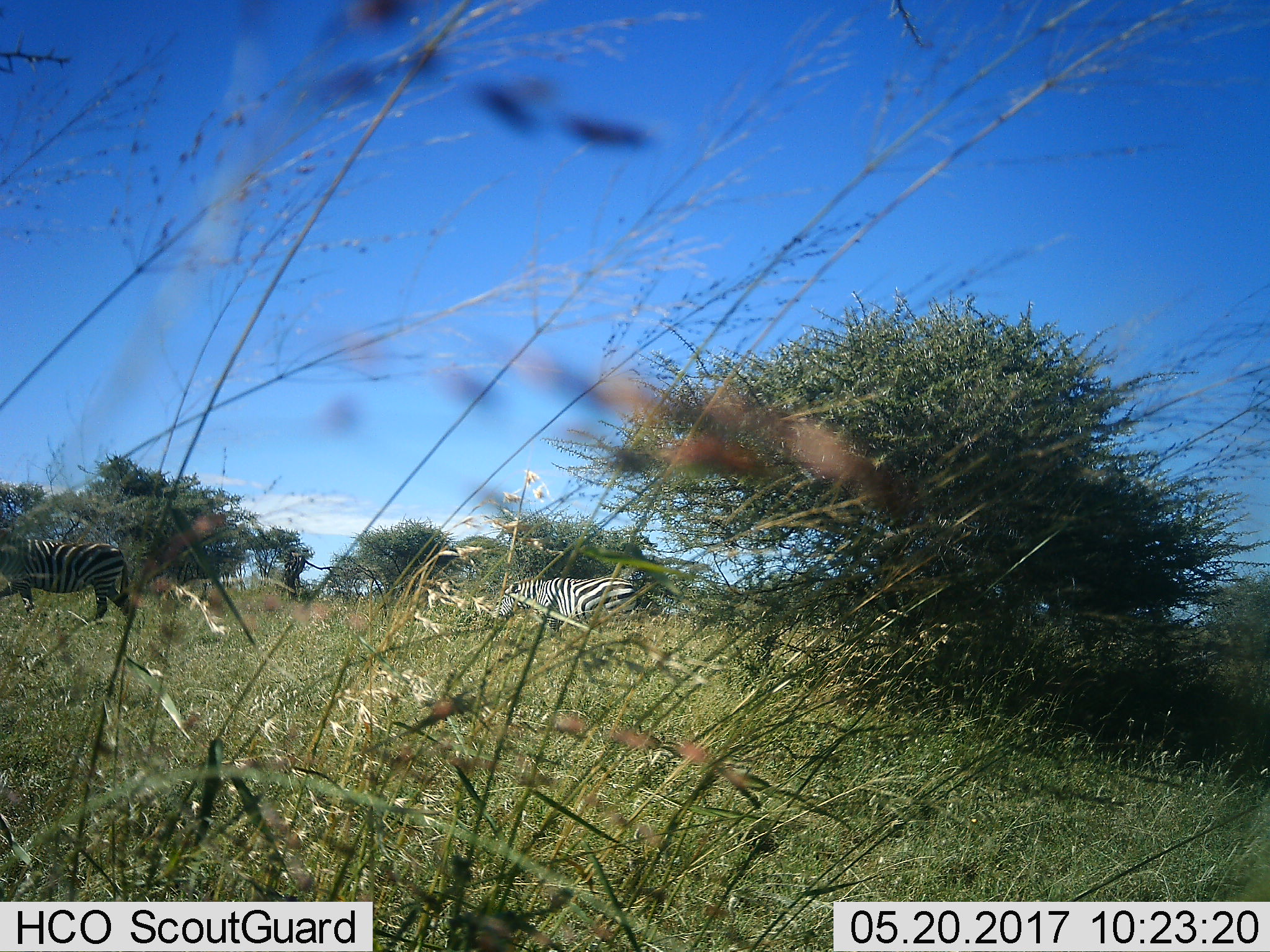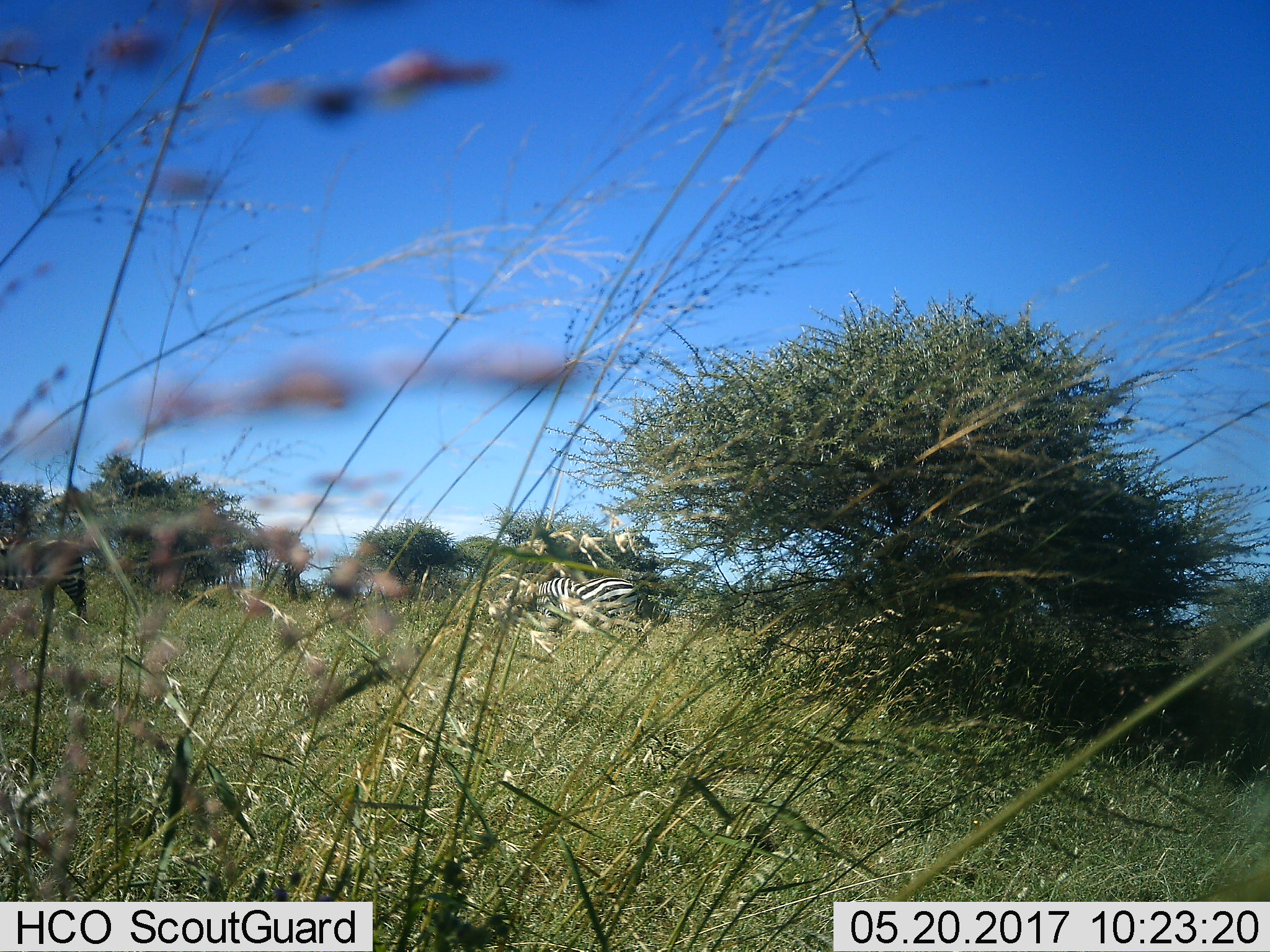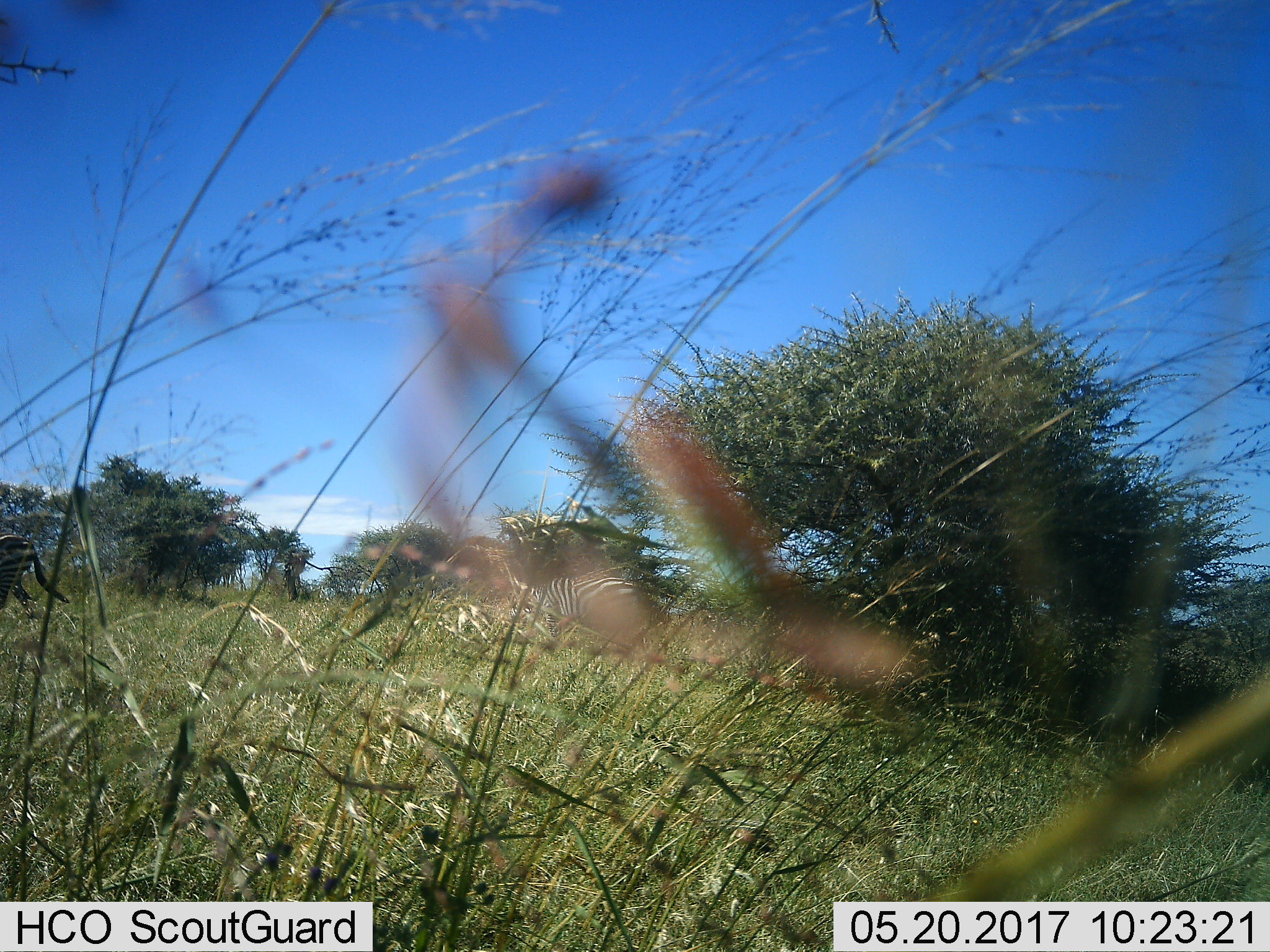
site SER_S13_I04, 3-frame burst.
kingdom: Animalia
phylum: Chordata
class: Mammalia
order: Perissodactyla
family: Equidae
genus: Equus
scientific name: Equus quagga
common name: plains zebra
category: zebraplains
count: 2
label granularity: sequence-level